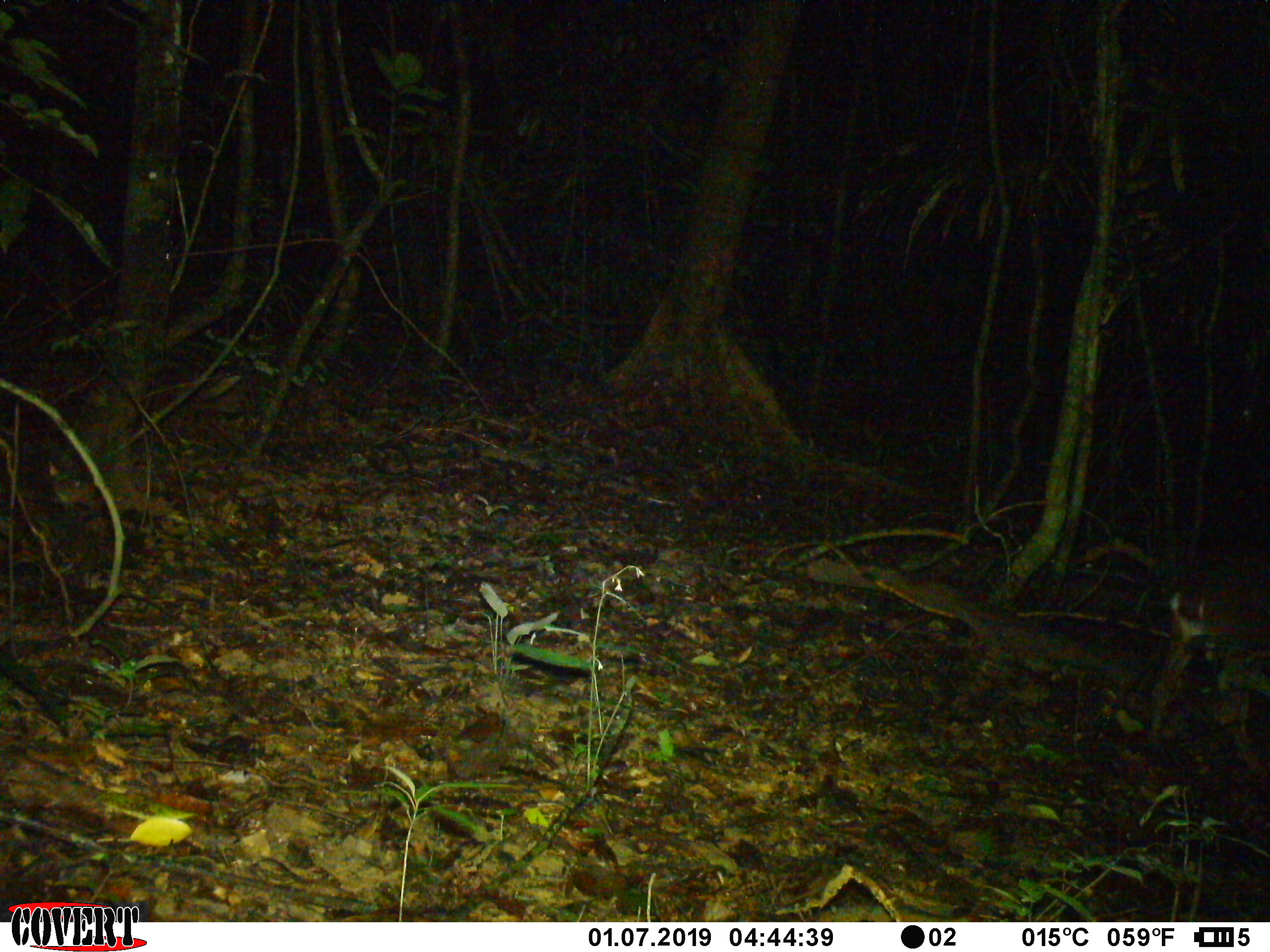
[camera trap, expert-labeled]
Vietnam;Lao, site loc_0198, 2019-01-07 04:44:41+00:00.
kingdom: Animalia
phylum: Chordata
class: Mammalia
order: Artiodactyla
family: Cervidae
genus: Muntiacus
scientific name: Muntiacus vuquangensis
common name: large-antlered muntjac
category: large antlered muntjac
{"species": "large antlered muntjac (large-antlered muntjac) (Muntiacus vuquangensis)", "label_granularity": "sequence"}